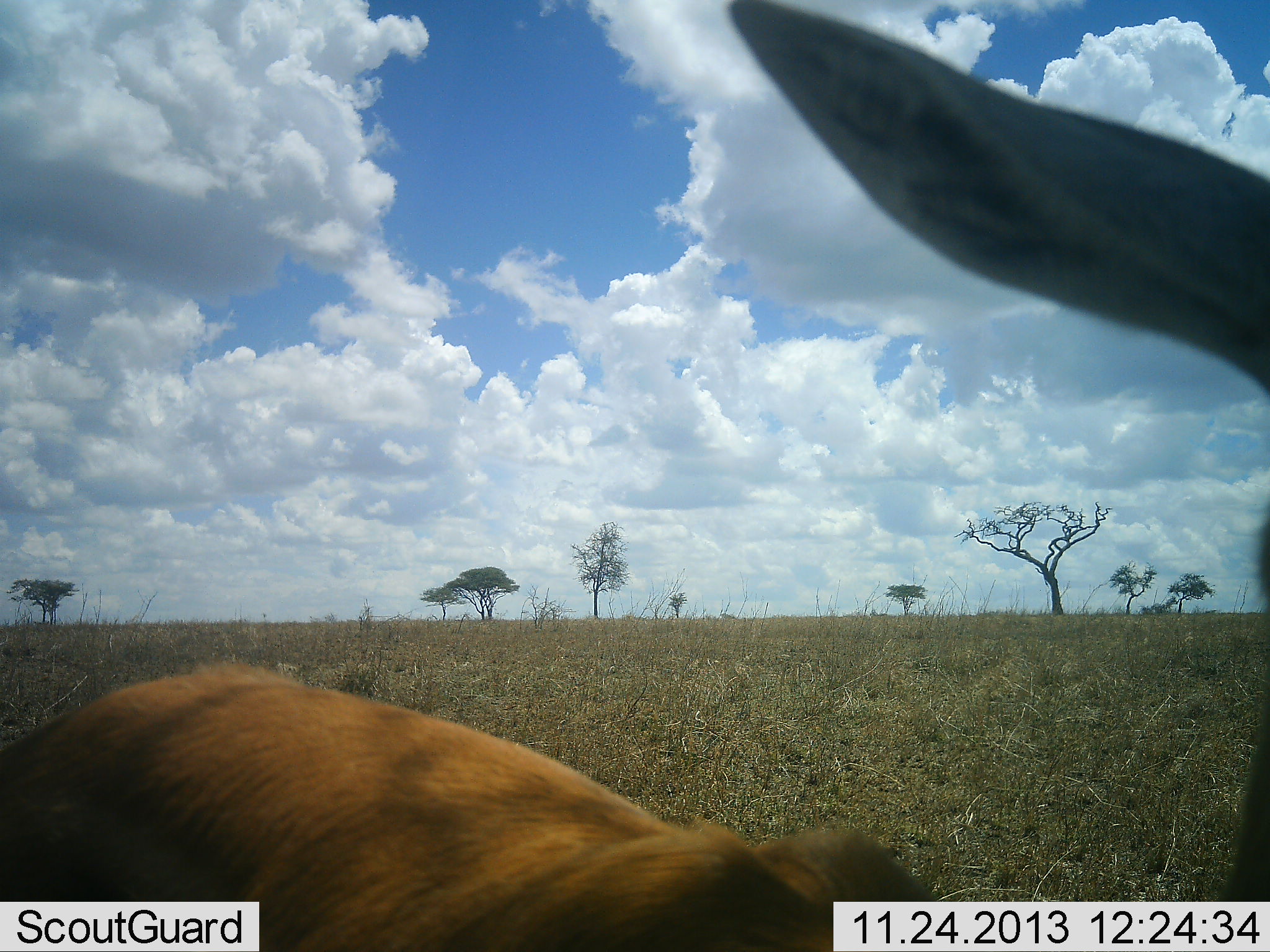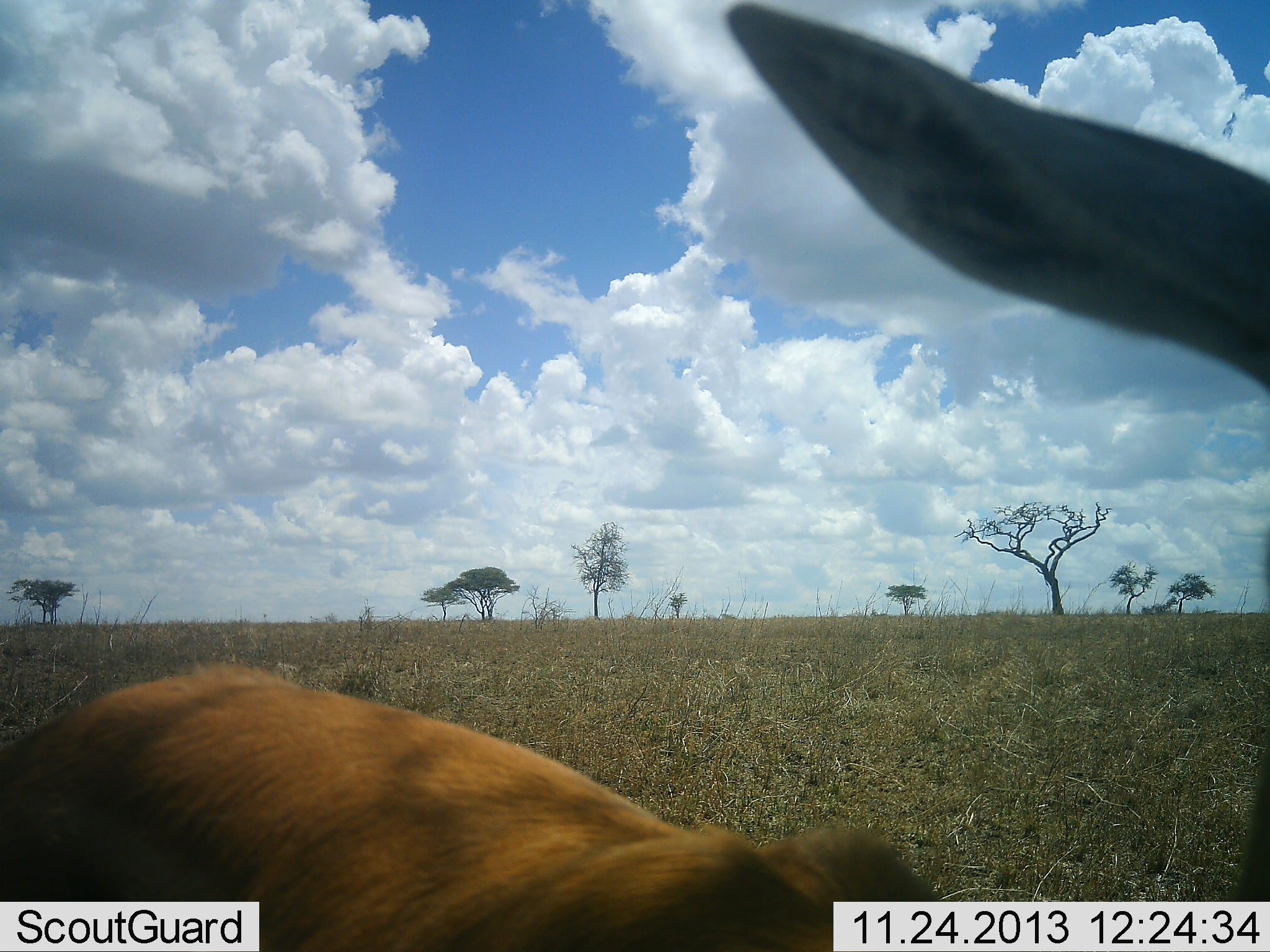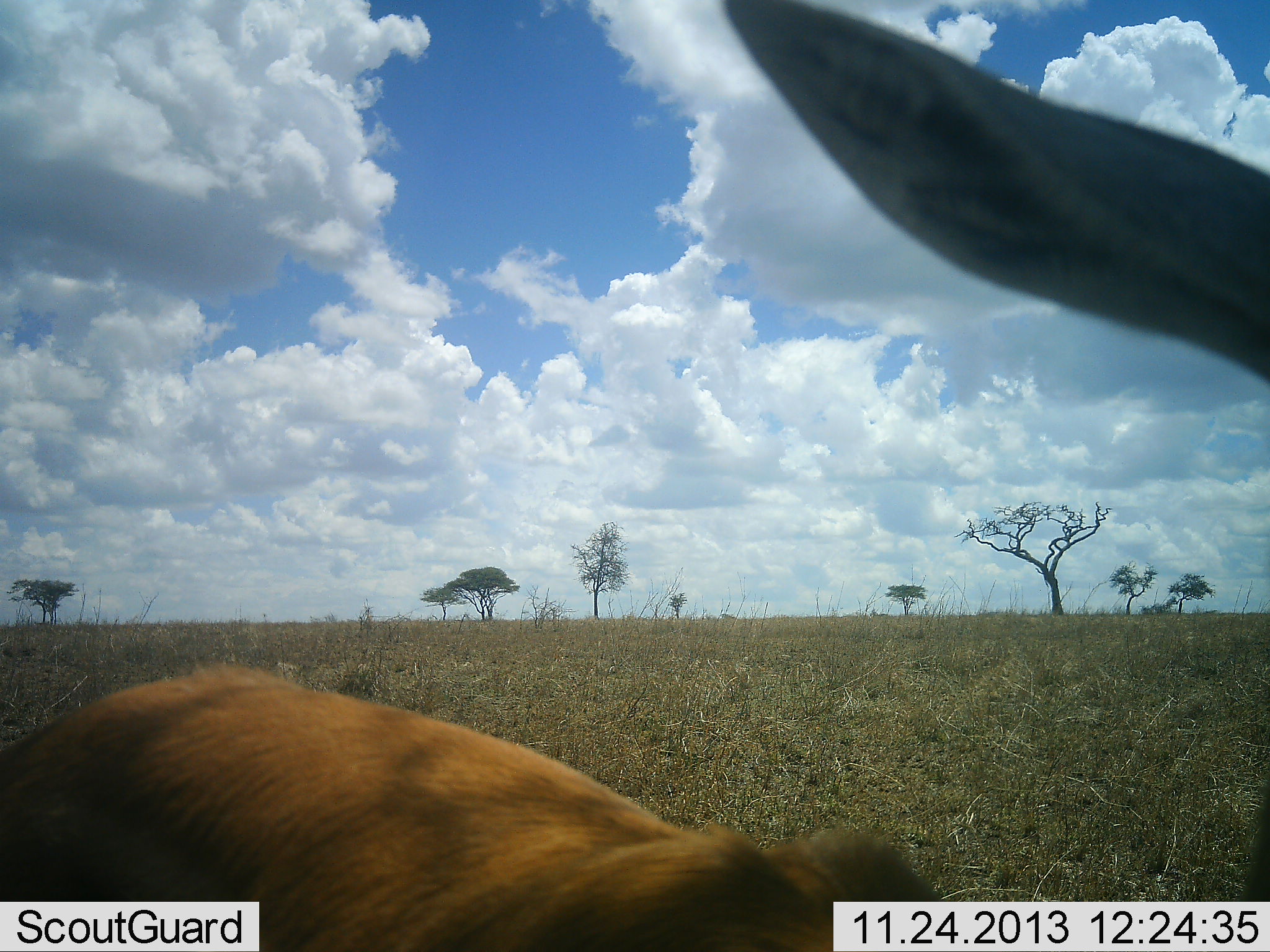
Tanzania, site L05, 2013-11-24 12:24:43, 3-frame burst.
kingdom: Animalia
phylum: Chordata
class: Mammalia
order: Artiodactyla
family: Bovidae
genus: Eudorcas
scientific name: Eudorcas thomsonii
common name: thomson's gazelle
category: gazellethomsons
Gazellethomsons (thomson's gazelle) (Eudorcas thomsonii), count 1. Behavior (volunteer vote fractions): standing 95%, resting 0%, moving 0%, interacting 5%. Young present (vote fraction): 0%. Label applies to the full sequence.